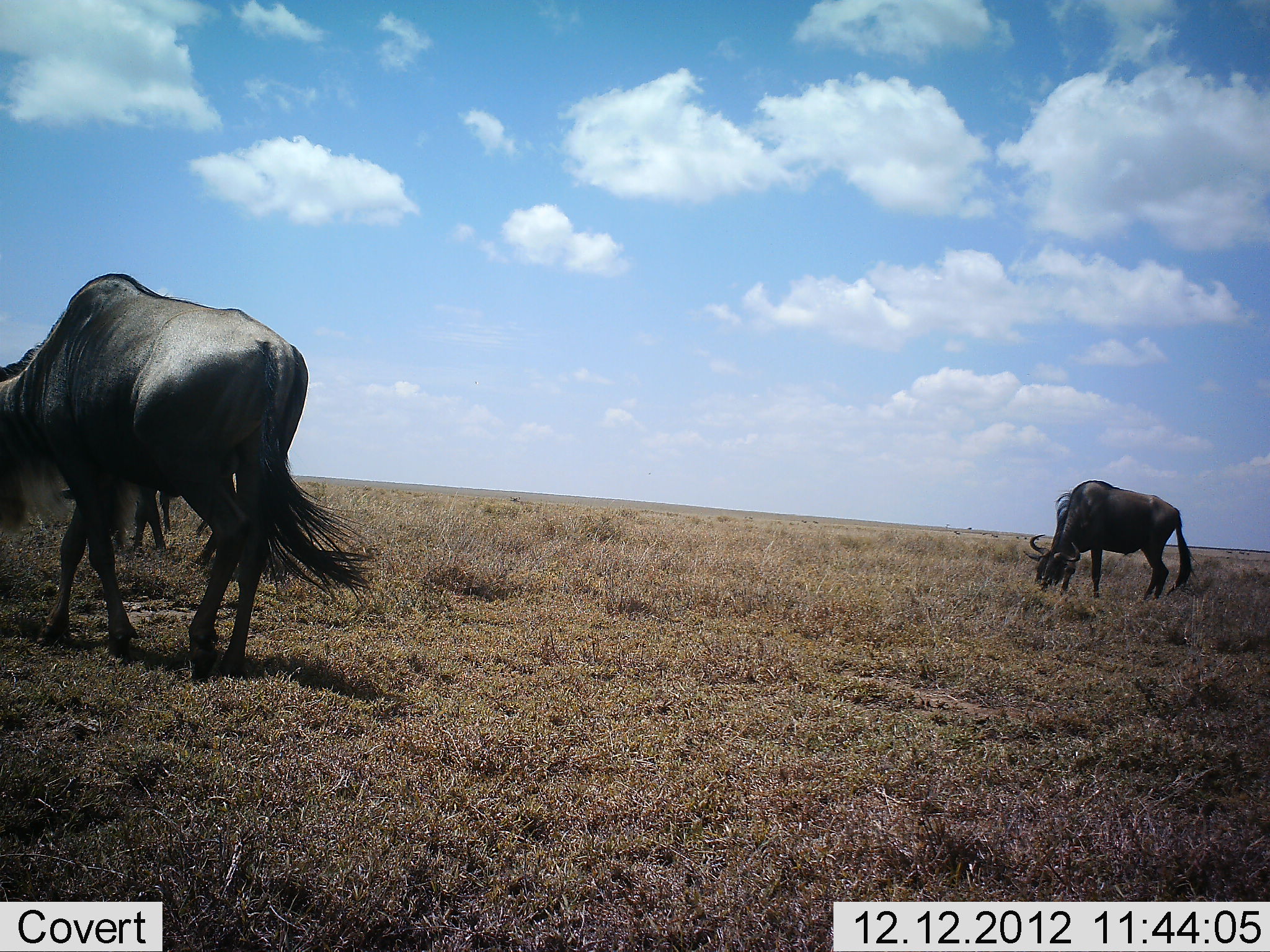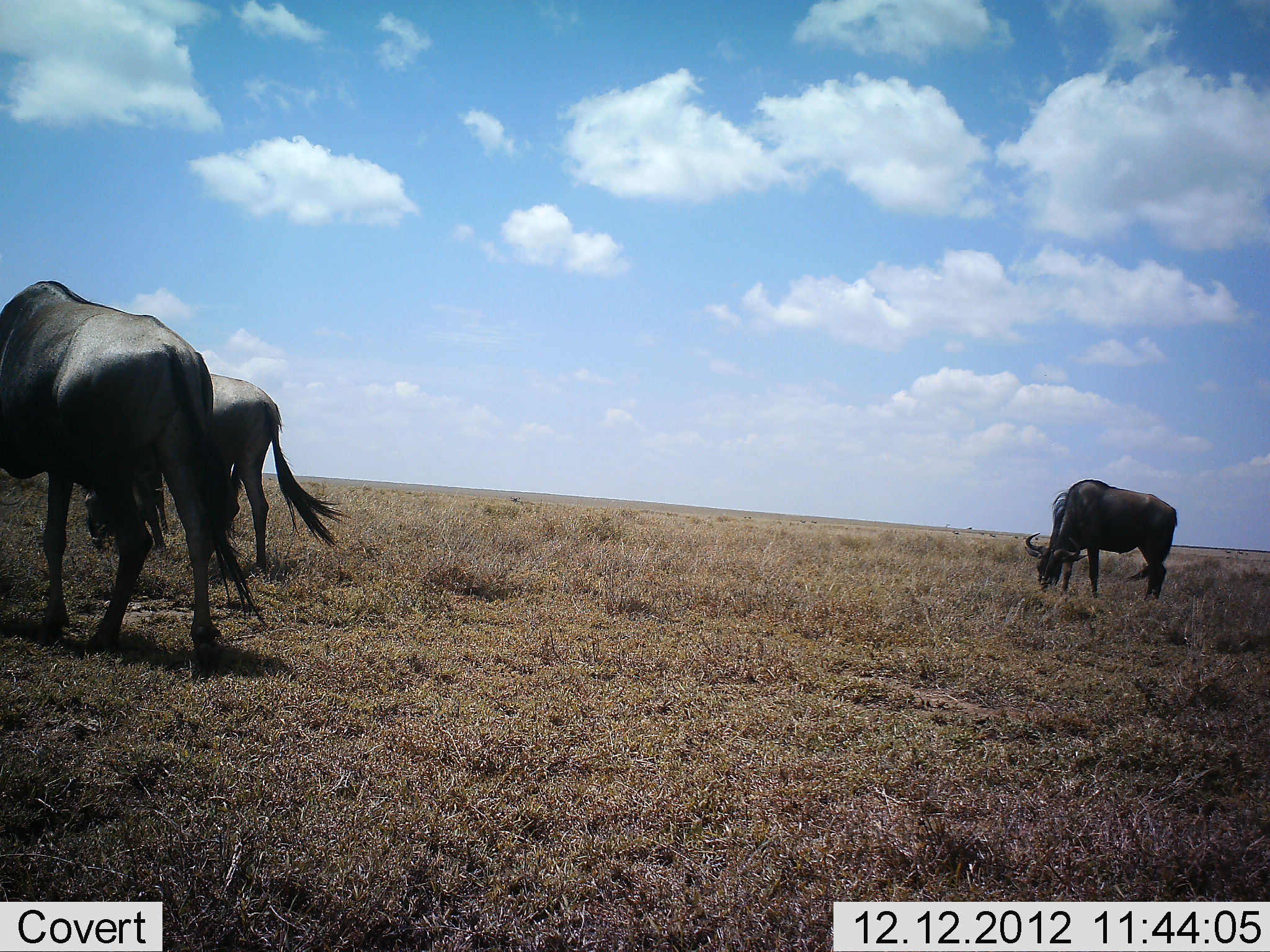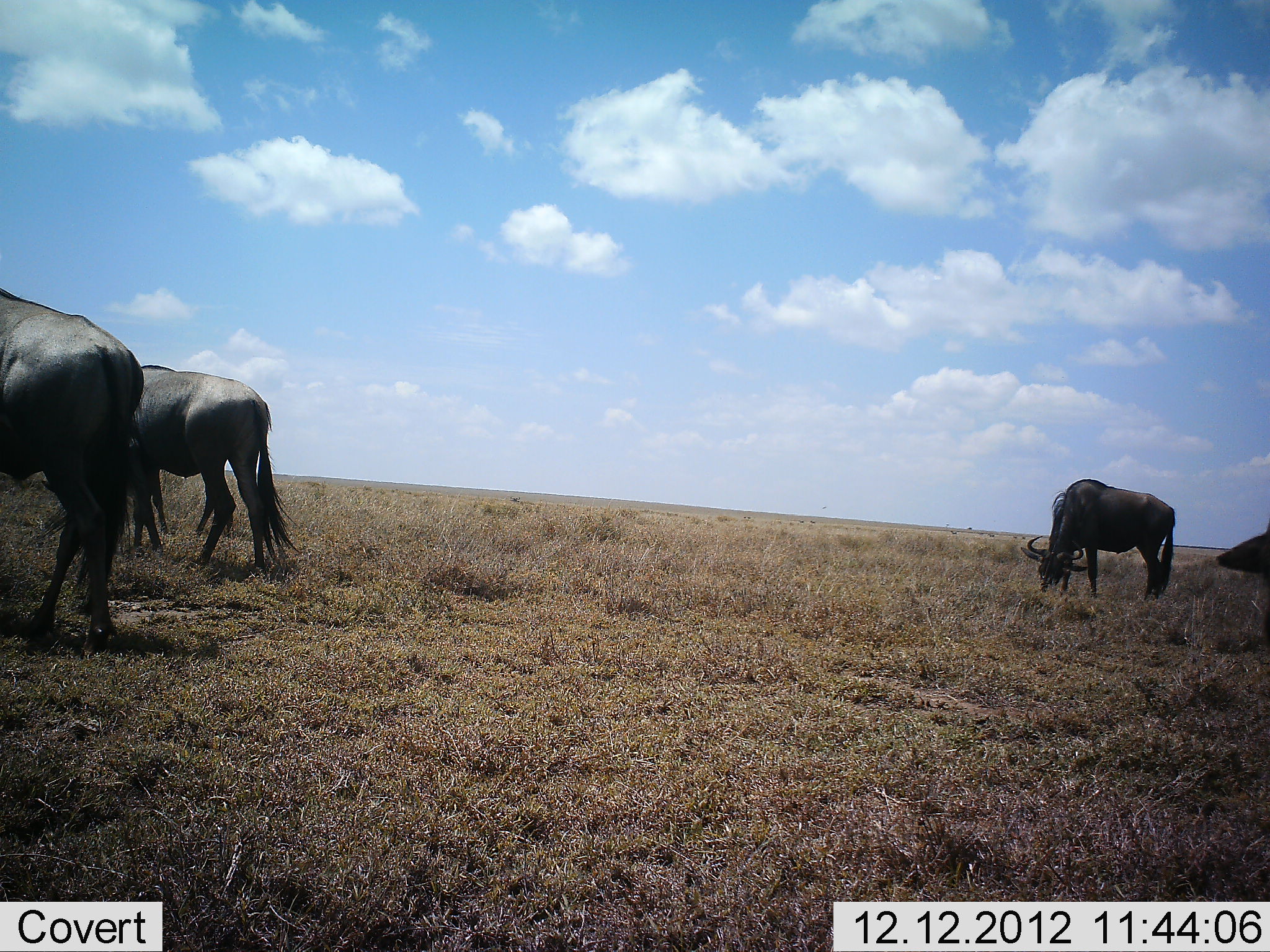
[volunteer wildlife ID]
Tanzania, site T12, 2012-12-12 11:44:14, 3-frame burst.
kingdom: Animalia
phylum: Chordata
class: Mammalia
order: Artiodactyla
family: Bovidae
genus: Connochaetes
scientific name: Connochaetes taurinus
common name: blue wildebeest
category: wildebeest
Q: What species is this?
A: Wildebeest (blue wildebeest) (Connochaetes taurinus).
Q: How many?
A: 3.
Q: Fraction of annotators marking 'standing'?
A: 50%.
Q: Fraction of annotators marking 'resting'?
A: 0%.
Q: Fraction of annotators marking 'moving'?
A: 0%.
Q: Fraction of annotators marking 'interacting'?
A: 0%.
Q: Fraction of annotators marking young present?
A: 0%.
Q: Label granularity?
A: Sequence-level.